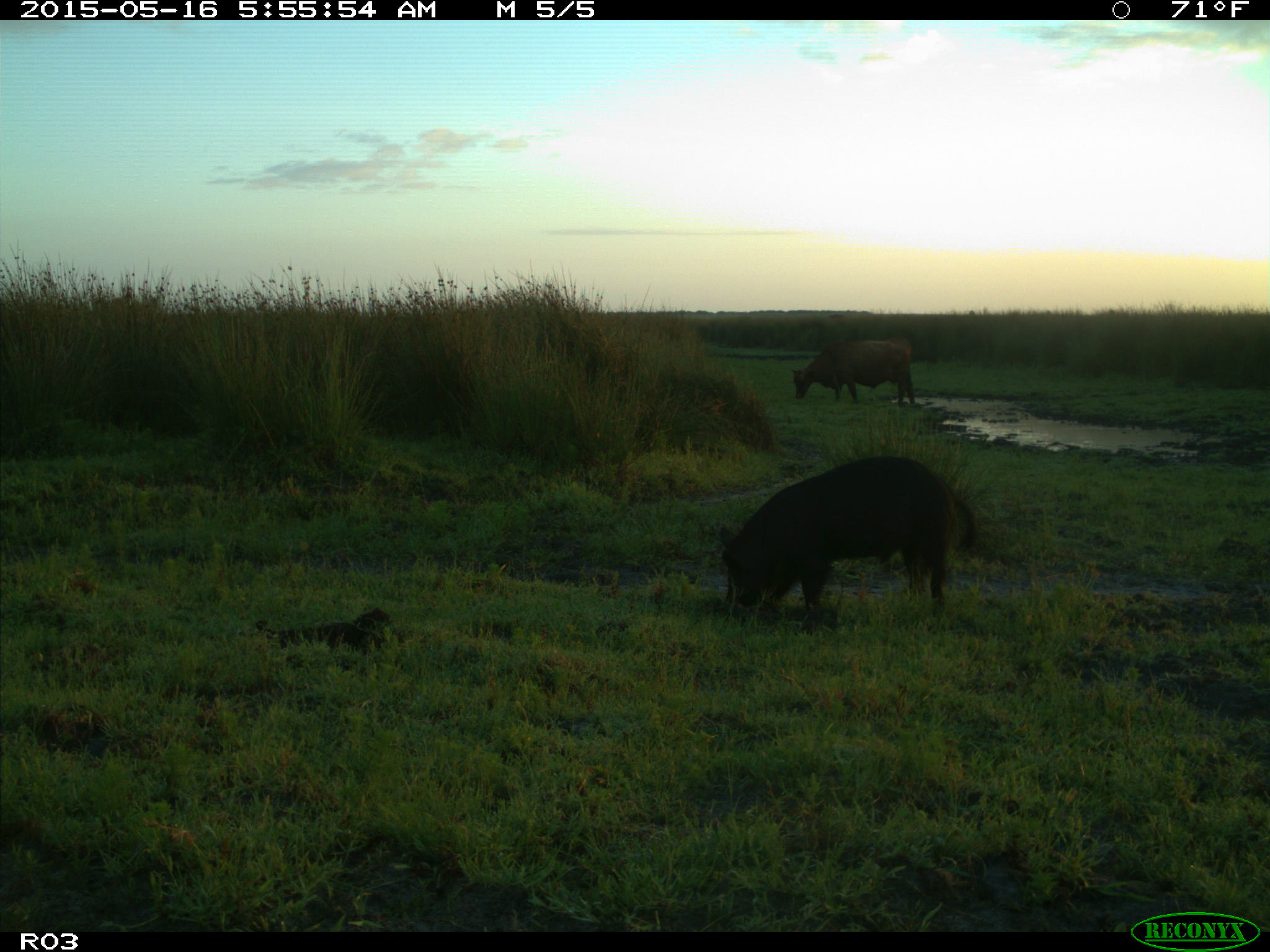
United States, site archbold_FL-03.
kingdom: Animalia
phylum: Chordata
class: Mammalia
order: Artiodactyla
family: Suidae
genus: Sus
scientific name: Sus scrofa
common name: wild boar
Sus scrofa (wild boar).